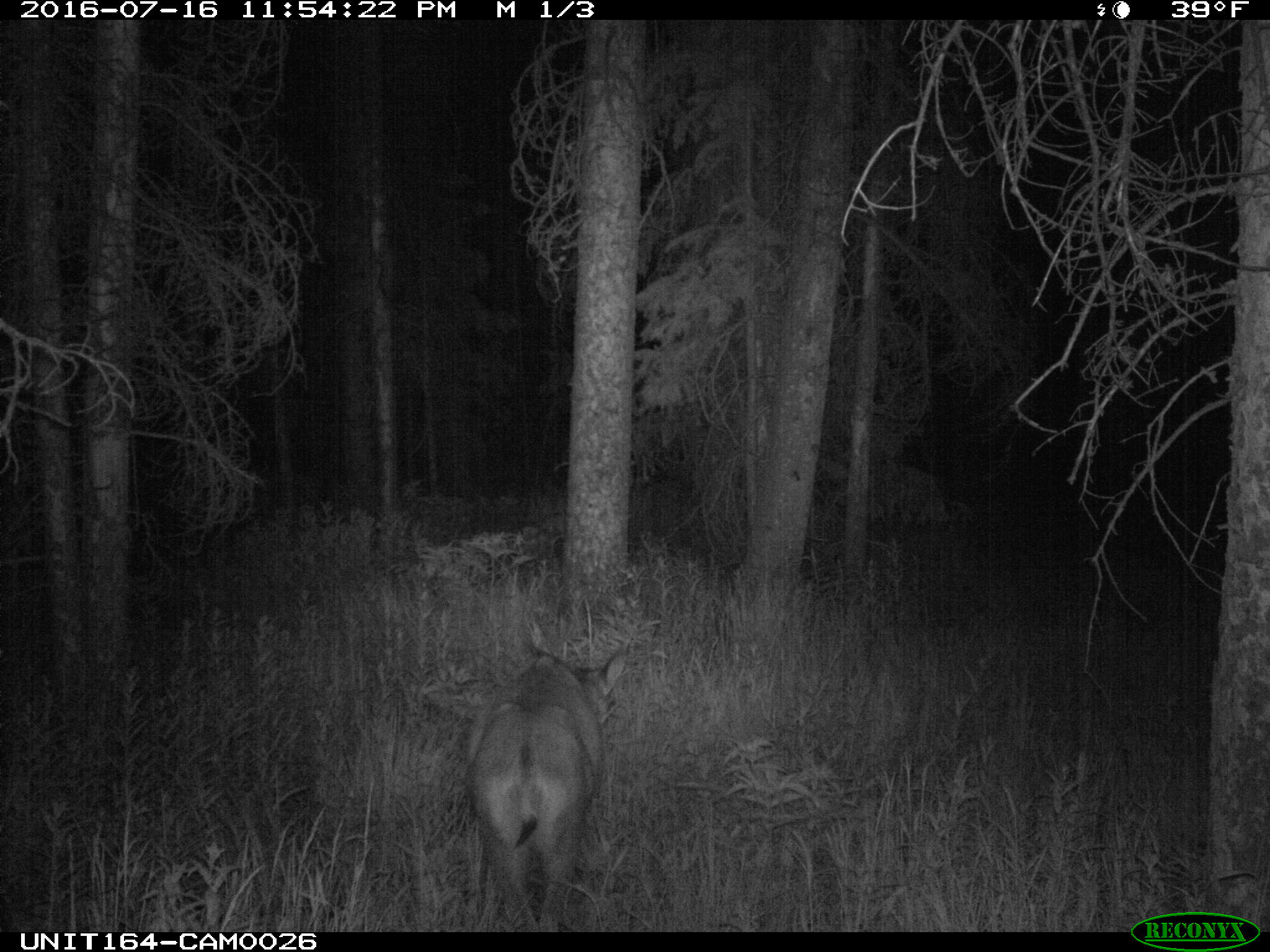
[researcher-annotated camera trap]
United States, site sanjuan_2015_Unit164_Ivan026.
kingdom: Animalia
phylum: Chordata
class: Mammalia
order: Artiodactyla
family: Cervidae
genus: Odocoileus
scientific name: Odocoileus hemionus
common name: mule deer